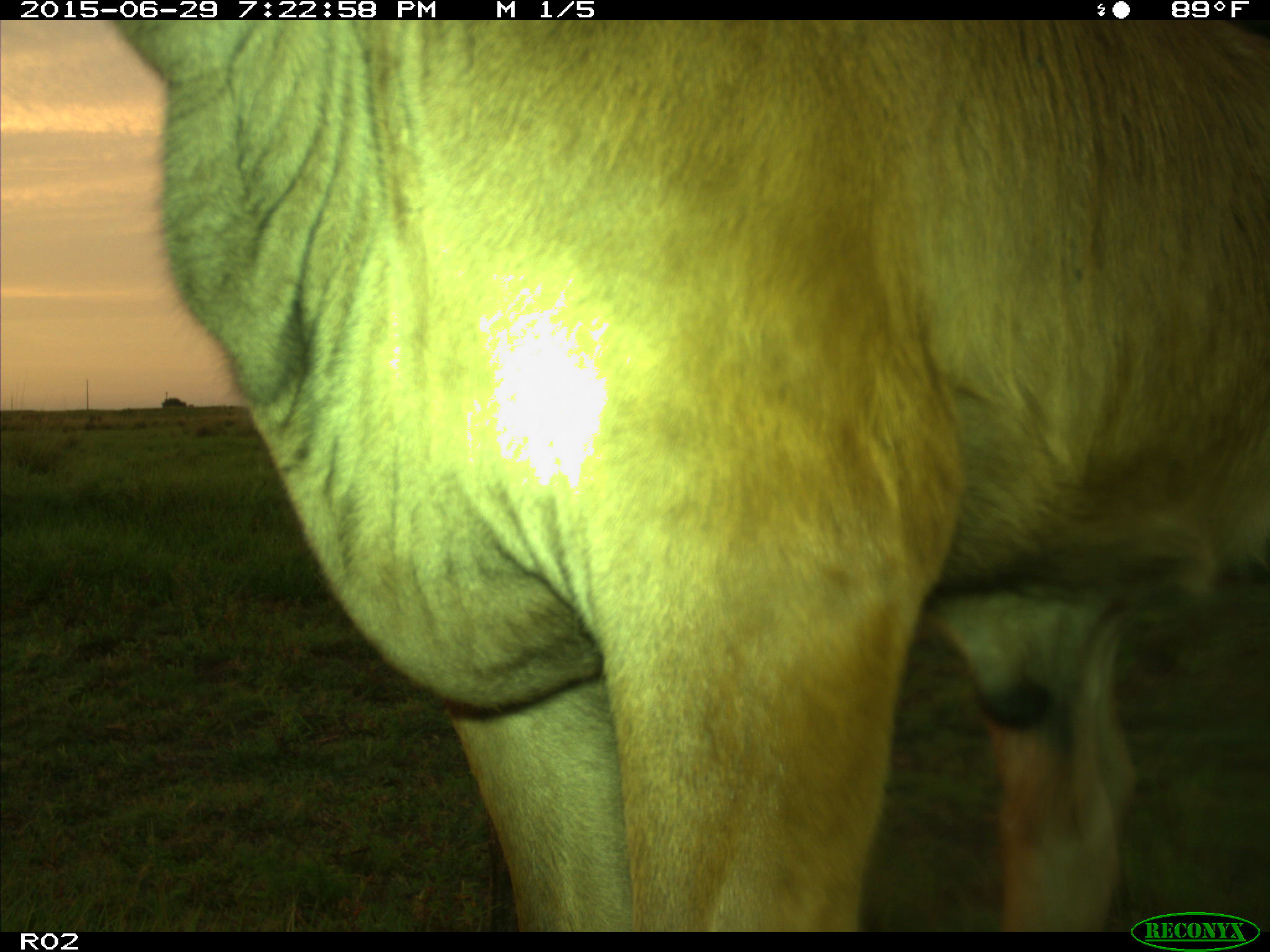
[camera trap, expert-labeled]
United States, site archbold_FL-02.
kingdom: Animalia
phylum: Chordata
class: Mammalia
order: Artiodactyla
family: Bovidae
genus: Bos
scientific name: Bos taurus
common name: domestic cow